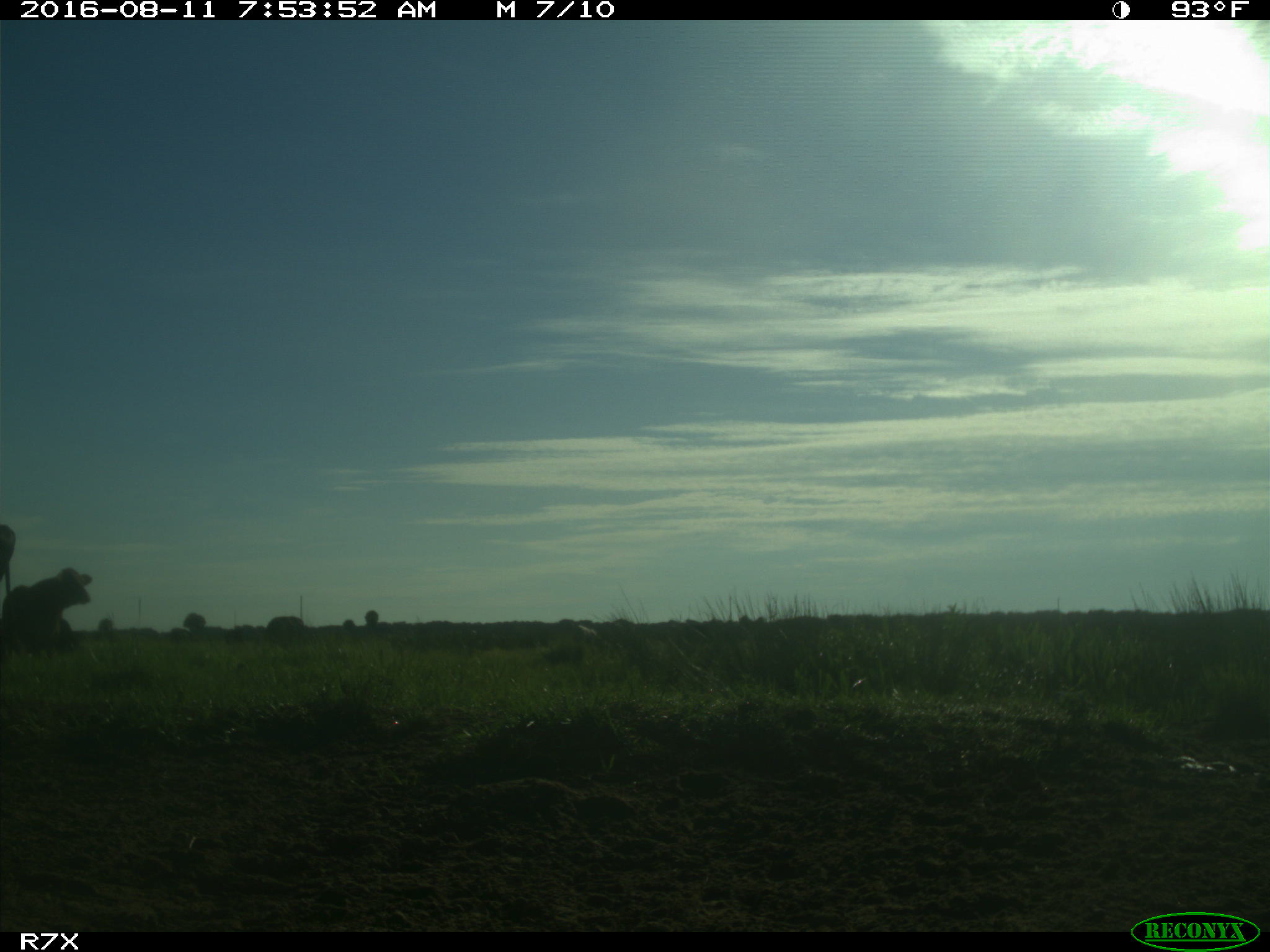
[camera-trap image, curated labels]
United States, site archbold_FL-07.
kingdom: Animalia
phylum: Chordata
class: Mammalia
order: Artiodactyla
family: Bovidae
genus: Bos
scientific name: Bos taurus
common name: domestic cow